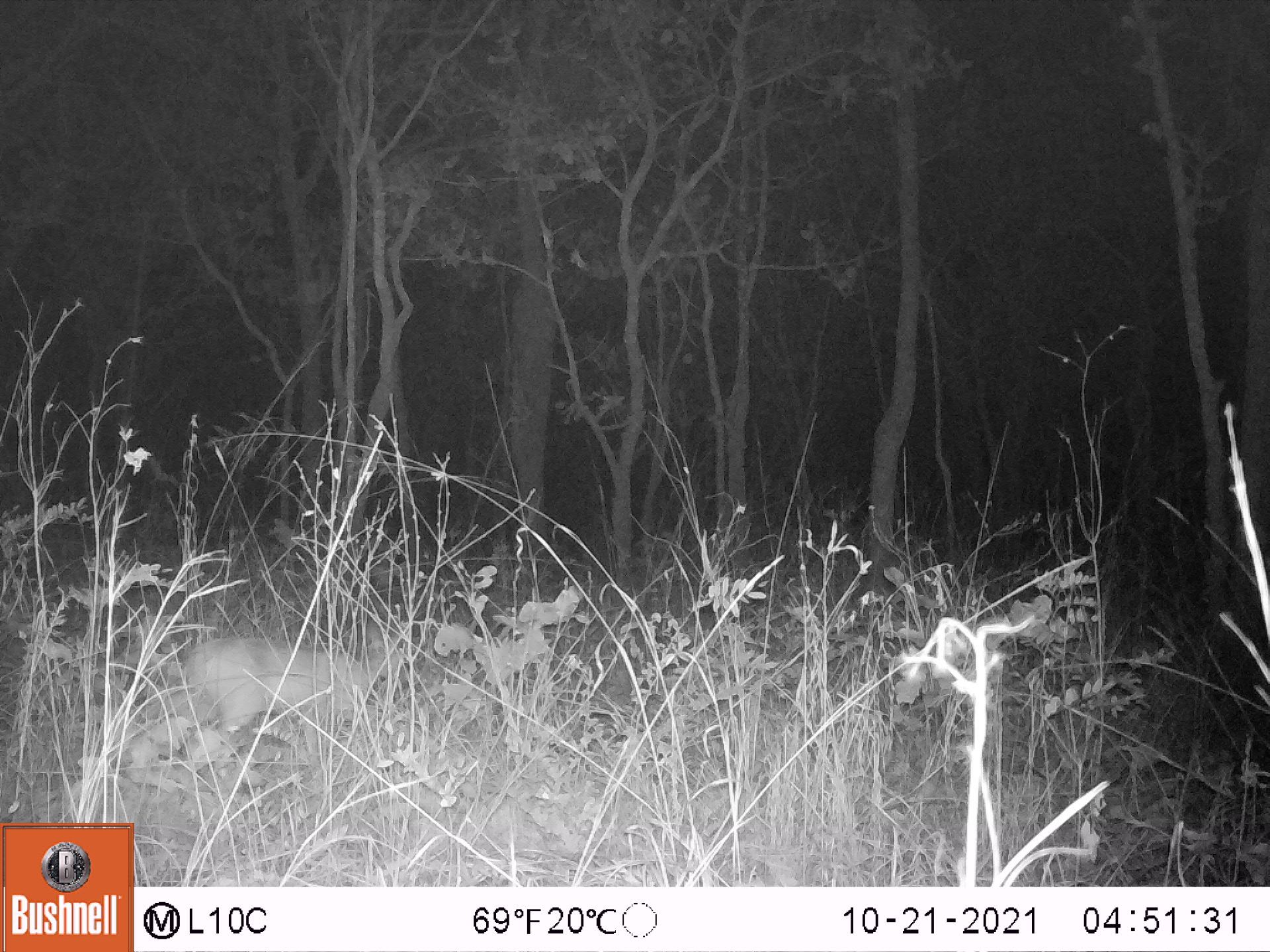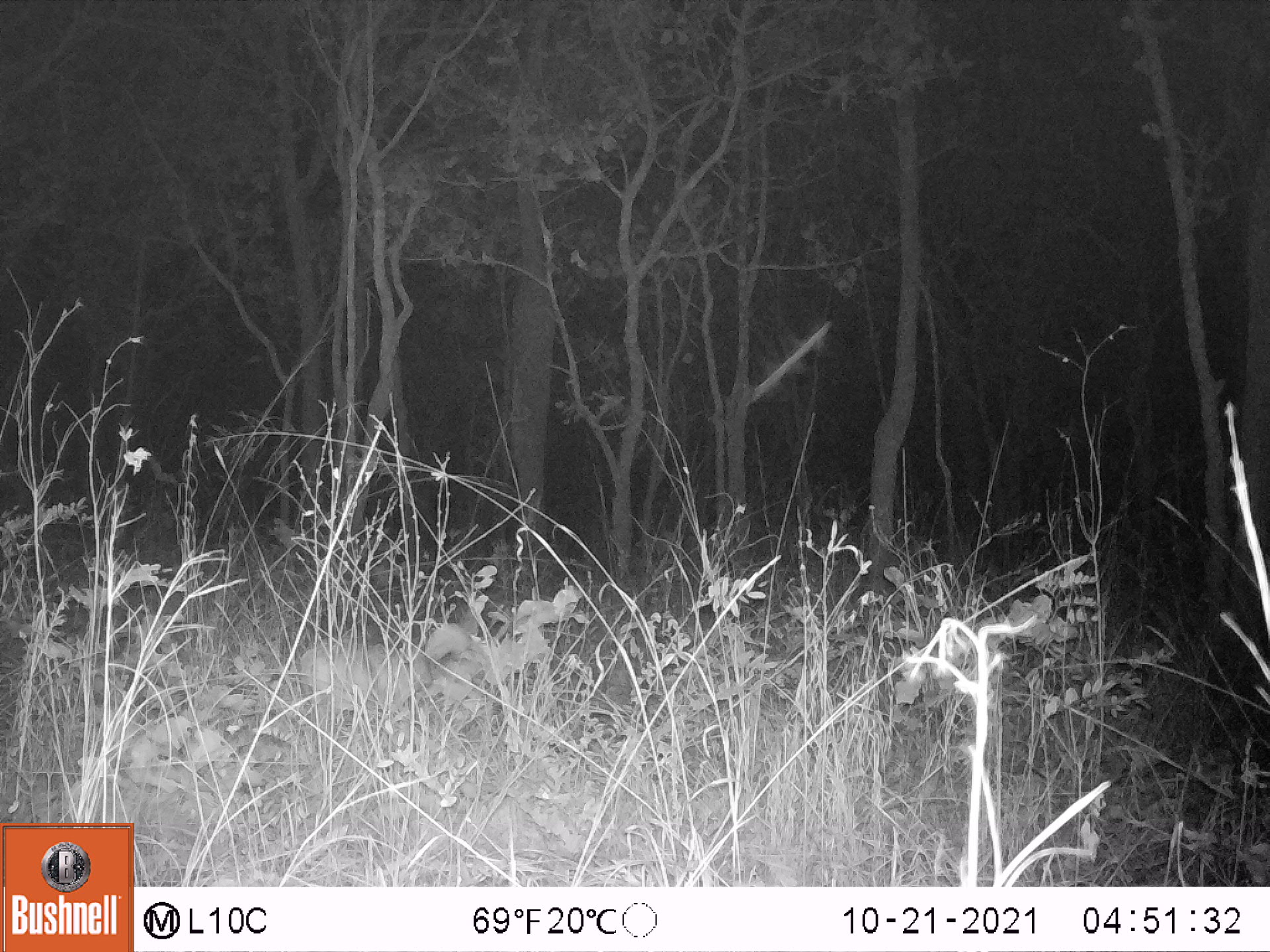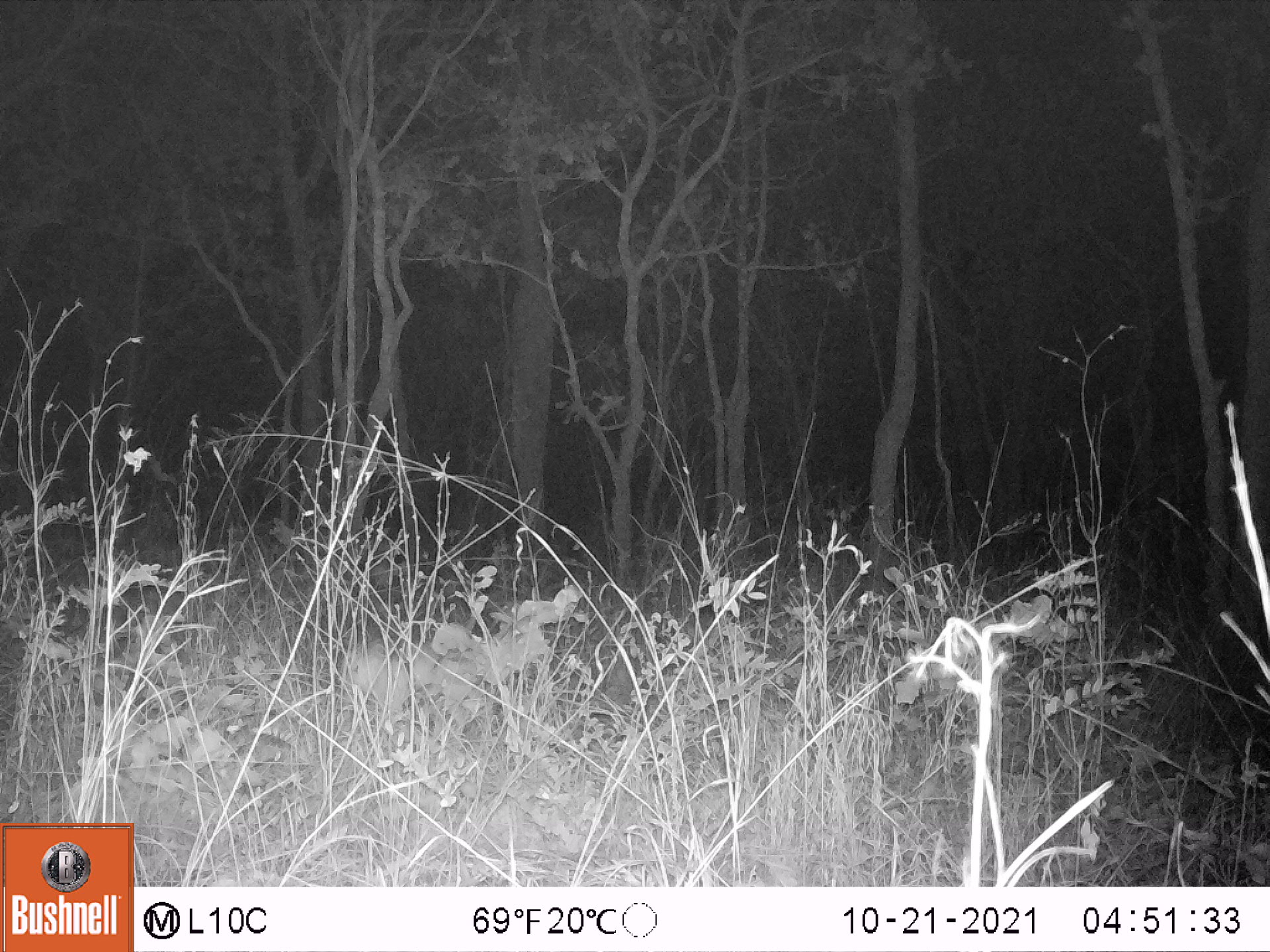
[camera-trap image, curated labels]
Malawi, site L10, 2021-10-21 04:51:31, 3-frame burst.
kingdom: Animalia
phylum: Chordata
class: Mammalia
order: Artiodactyla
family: Bovidae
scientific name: Antilopinae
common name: small antelope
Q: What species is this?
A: Small antelope (Antilopinae).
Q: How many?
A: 1.